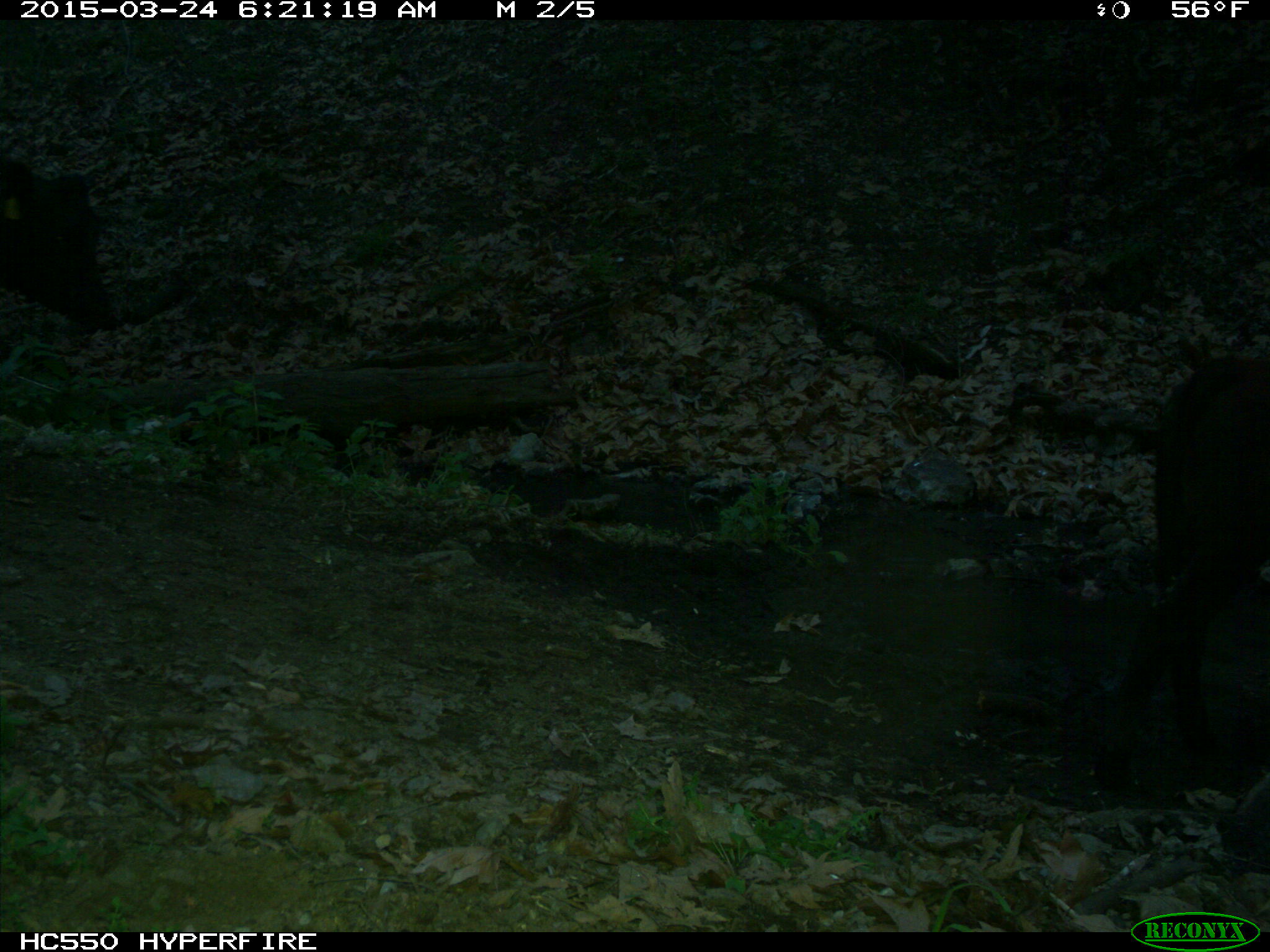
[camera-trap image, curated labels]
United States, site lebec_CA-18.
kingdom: Animalia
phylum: Chordata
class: Mammalia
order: Artiodactyla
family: Bovidae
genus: Bos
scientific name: Bos taurus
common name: domestic cow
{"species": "Bos taurus (domestic cow)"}